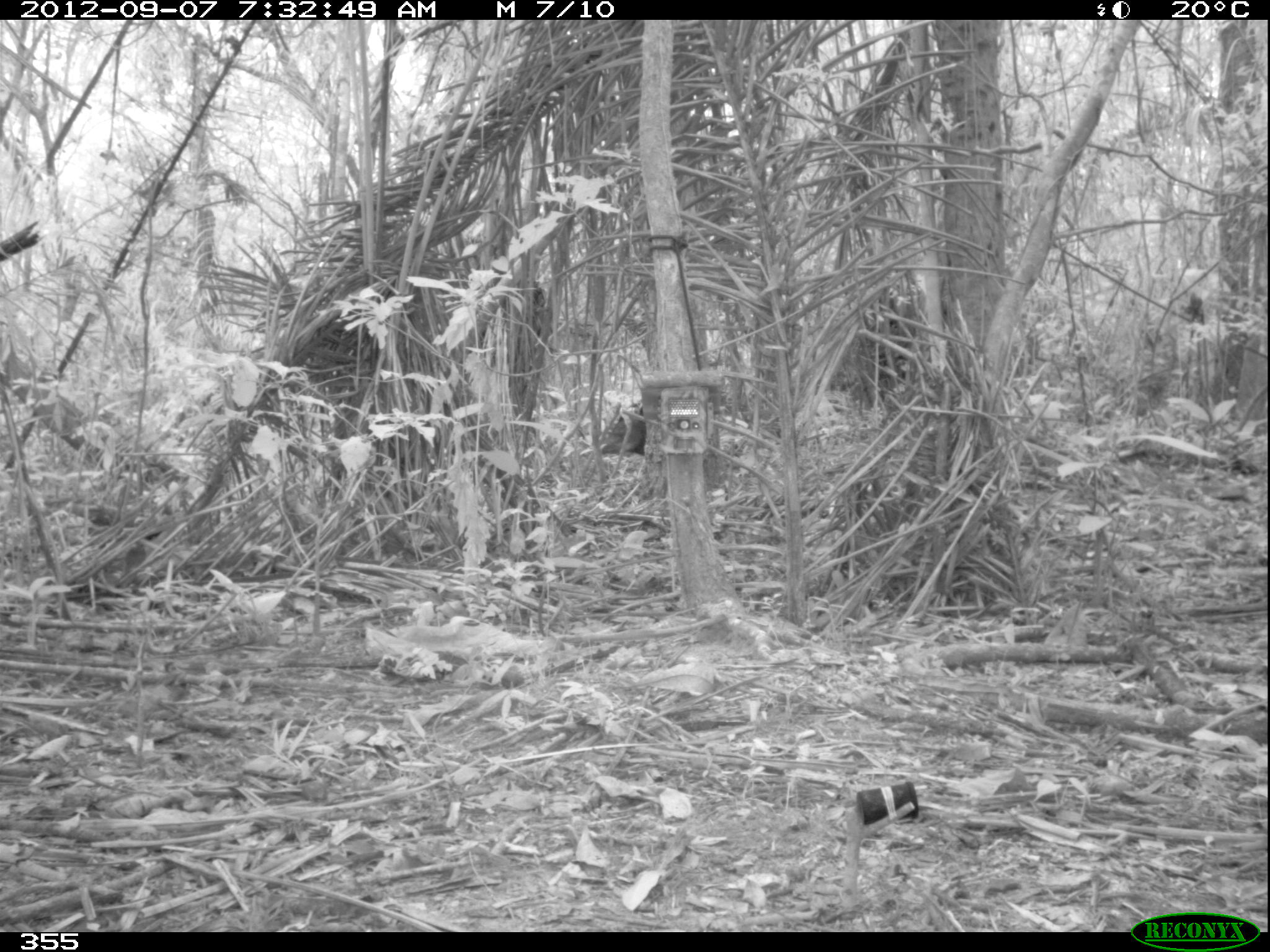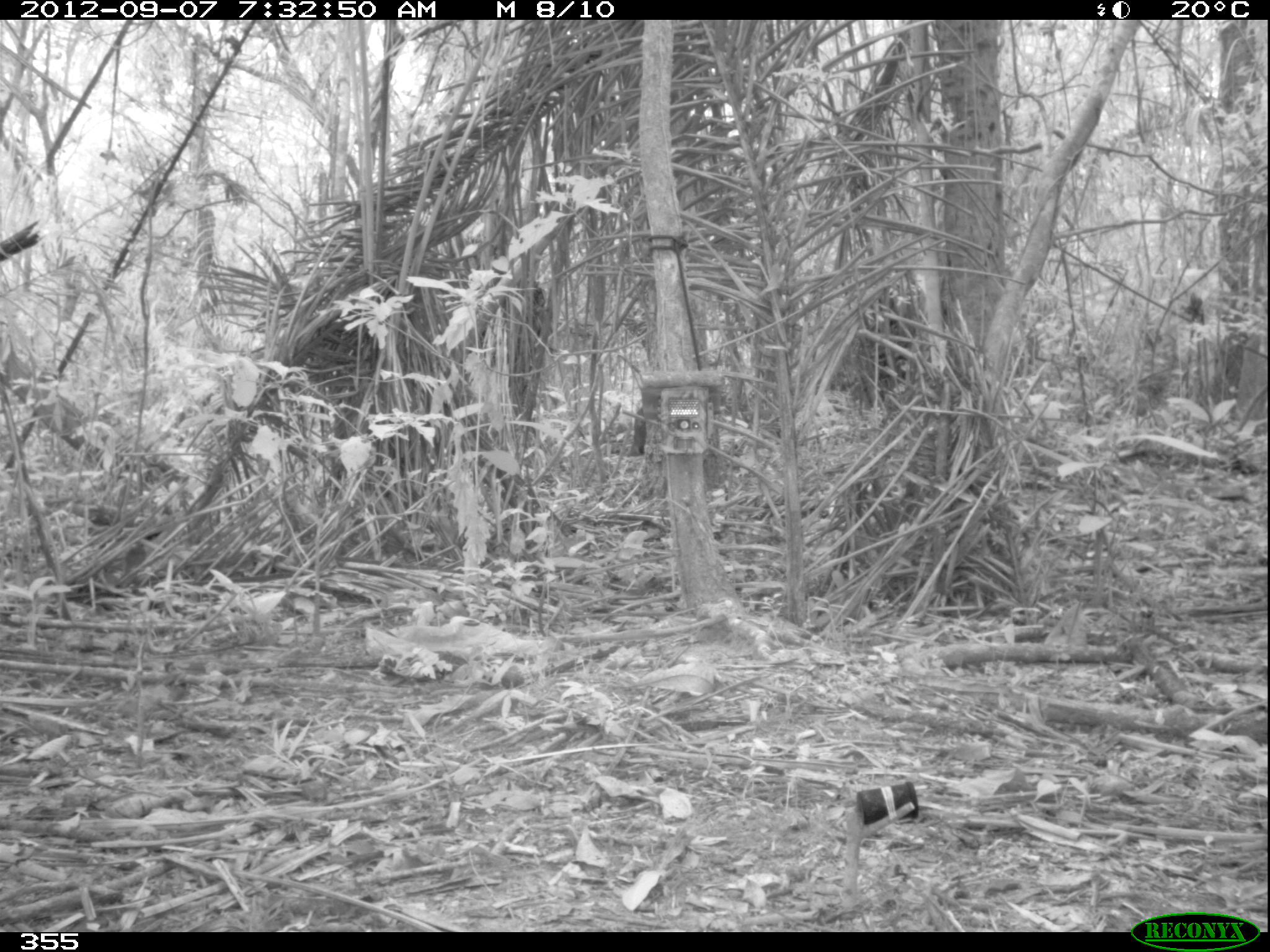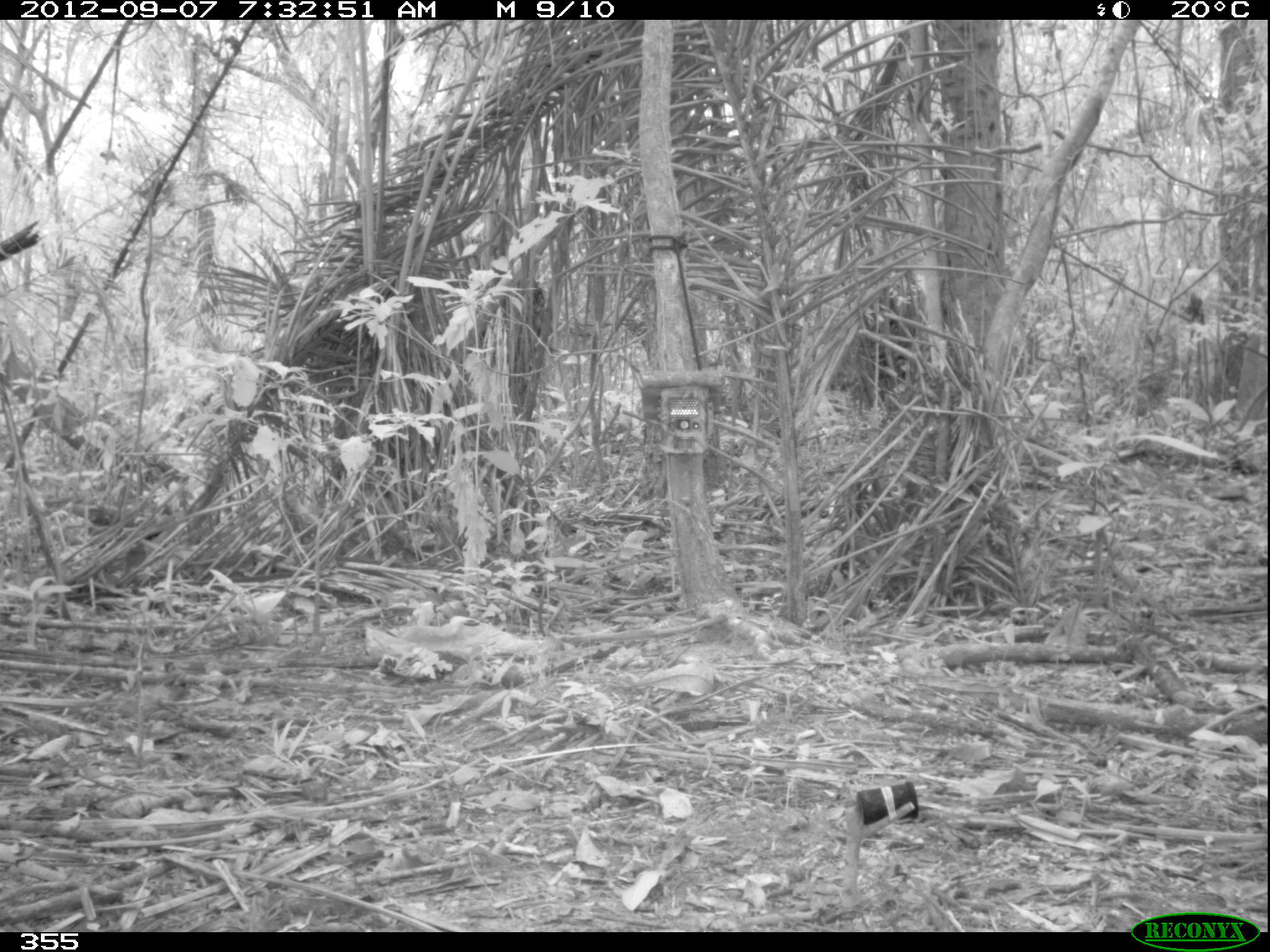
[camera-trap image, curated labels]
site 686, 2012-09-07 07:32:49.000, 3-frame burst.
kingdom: Animalia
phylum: Chordata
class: Mammalia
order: Artiodactyla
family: Tayassuidae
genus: Tayassu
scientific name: Tayassu pecari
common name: white-lipped peccary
Tayassu pecari (white-lipped peccary).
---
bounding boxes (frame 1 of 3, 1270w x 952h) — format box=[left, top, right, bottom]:
tayassu pecari: box=[600, 403, 646, 458]